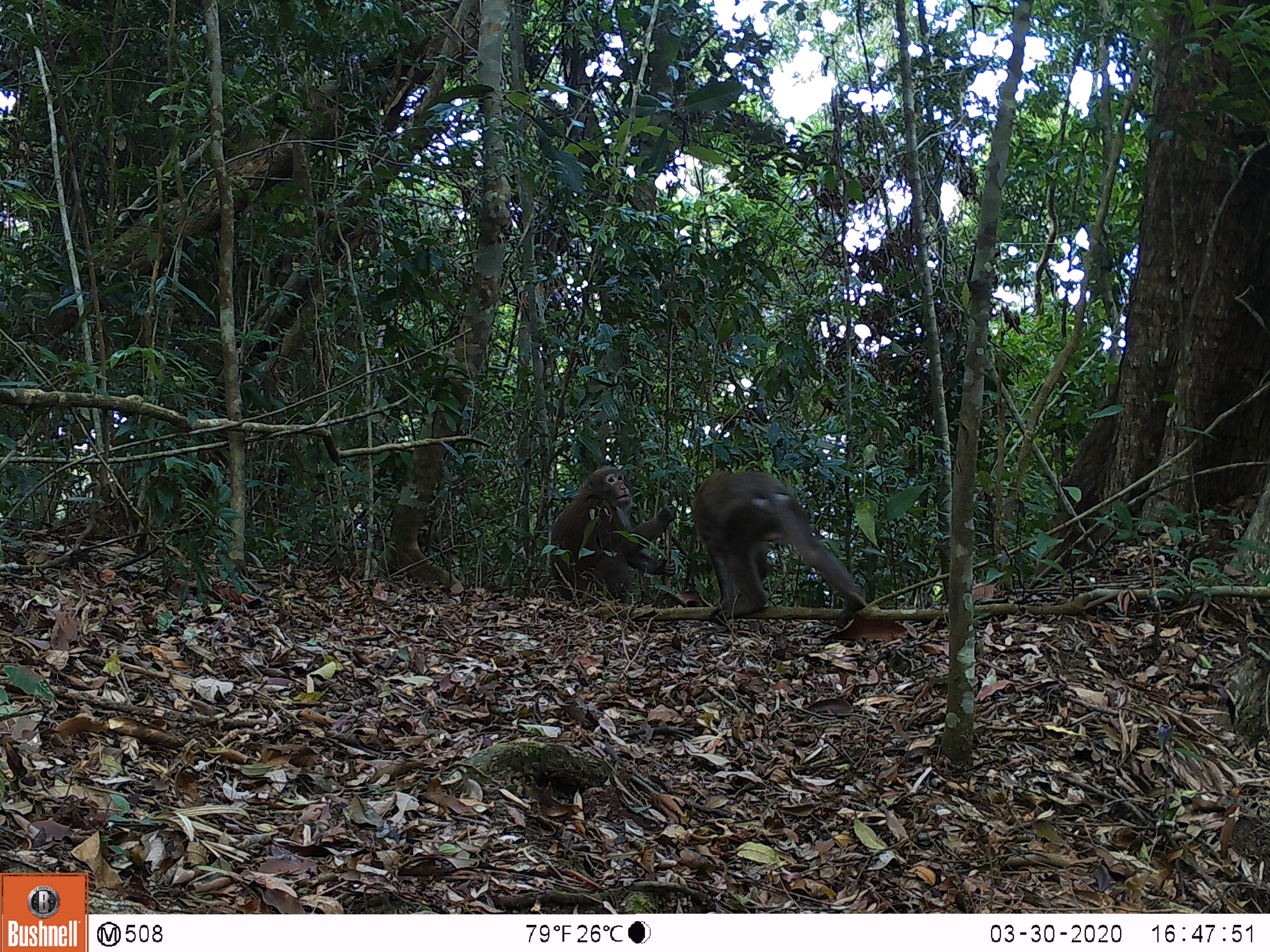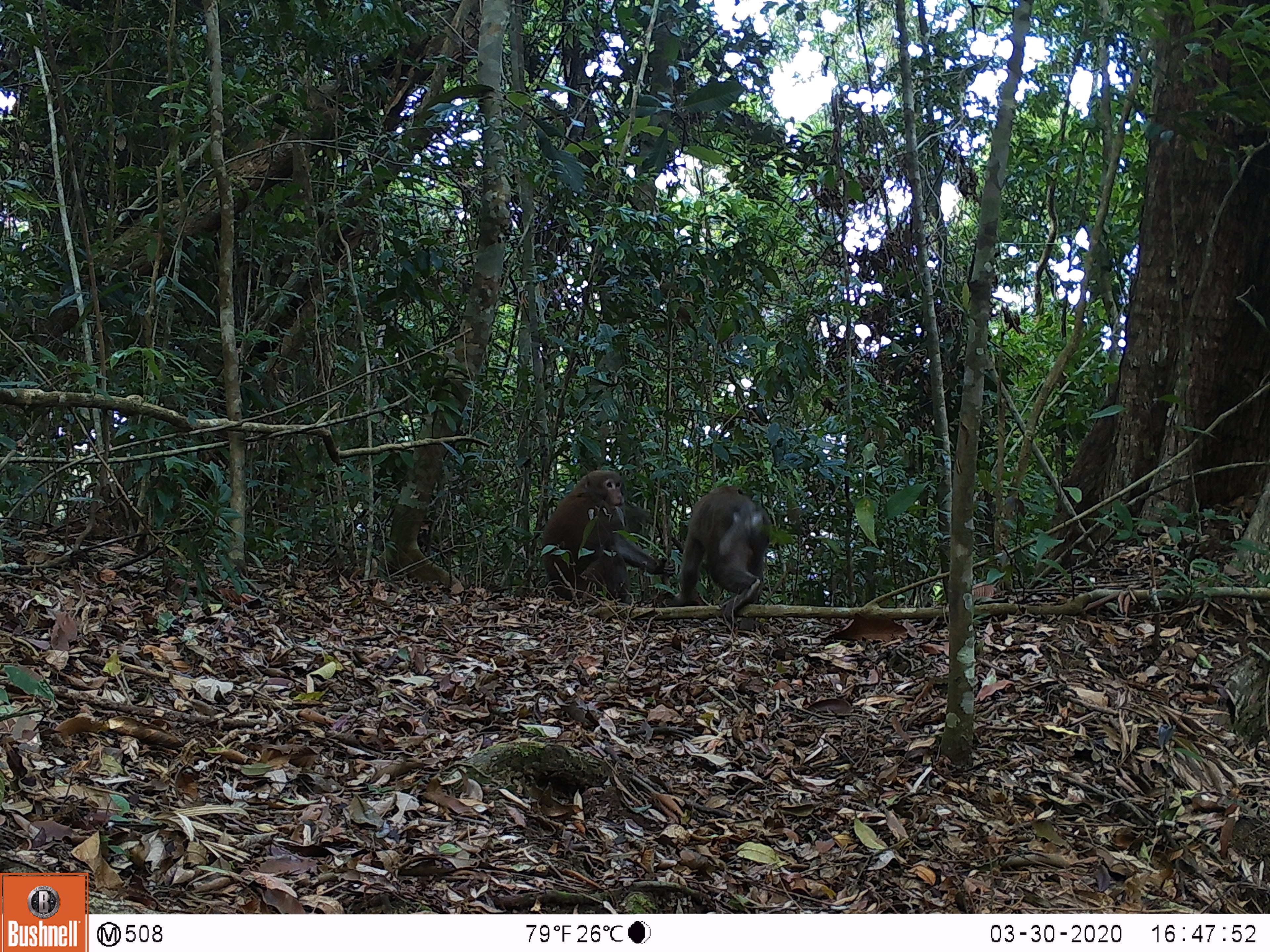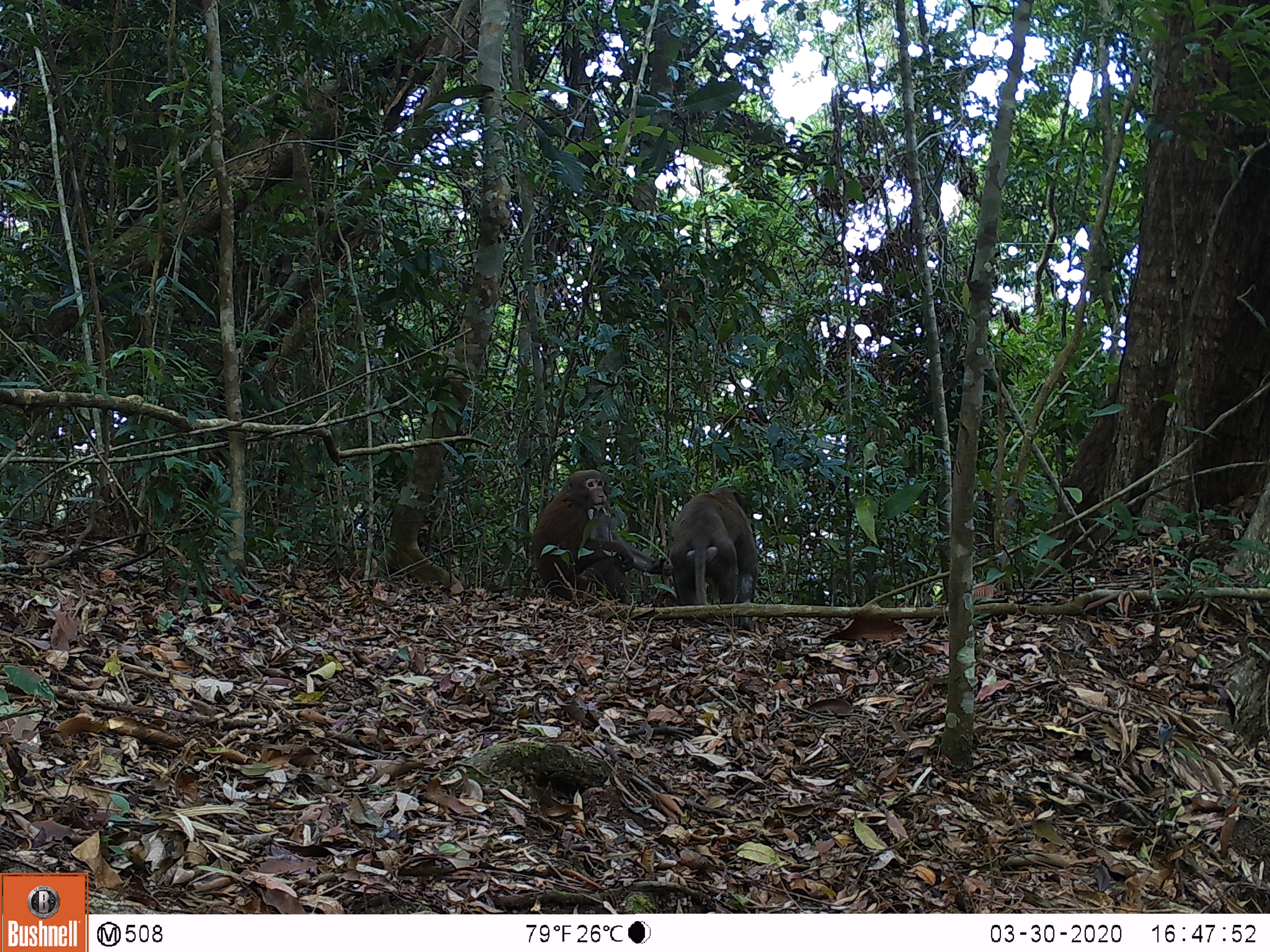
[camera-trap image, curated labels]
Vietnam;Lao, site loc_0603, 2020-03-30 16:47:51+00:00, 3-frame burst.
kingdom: Animalia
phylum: Chordata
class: Mammalia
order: Primates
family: Cercopithecidae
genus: Macaca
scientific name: Macaca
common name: macaques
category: assam or rhesus macaque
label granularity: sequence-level